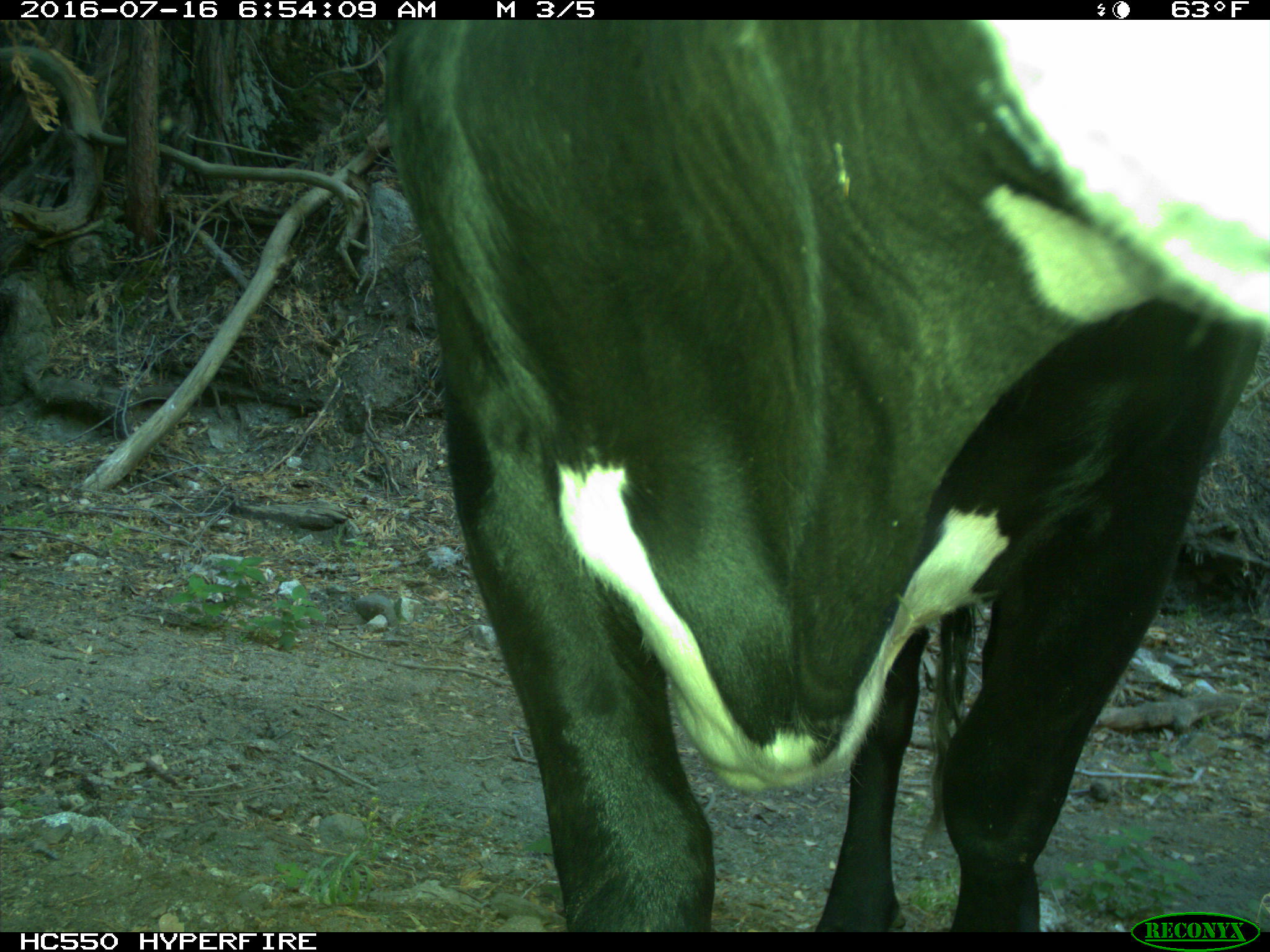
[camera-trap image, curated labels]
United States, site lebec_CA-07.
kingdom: Animalia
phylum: Chordata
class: Mammalia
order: Artiodactyla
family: Bovidae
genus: Bos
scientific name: Bos taurus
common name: domestic cow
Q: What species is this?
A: Bos taurus (domestic cow).